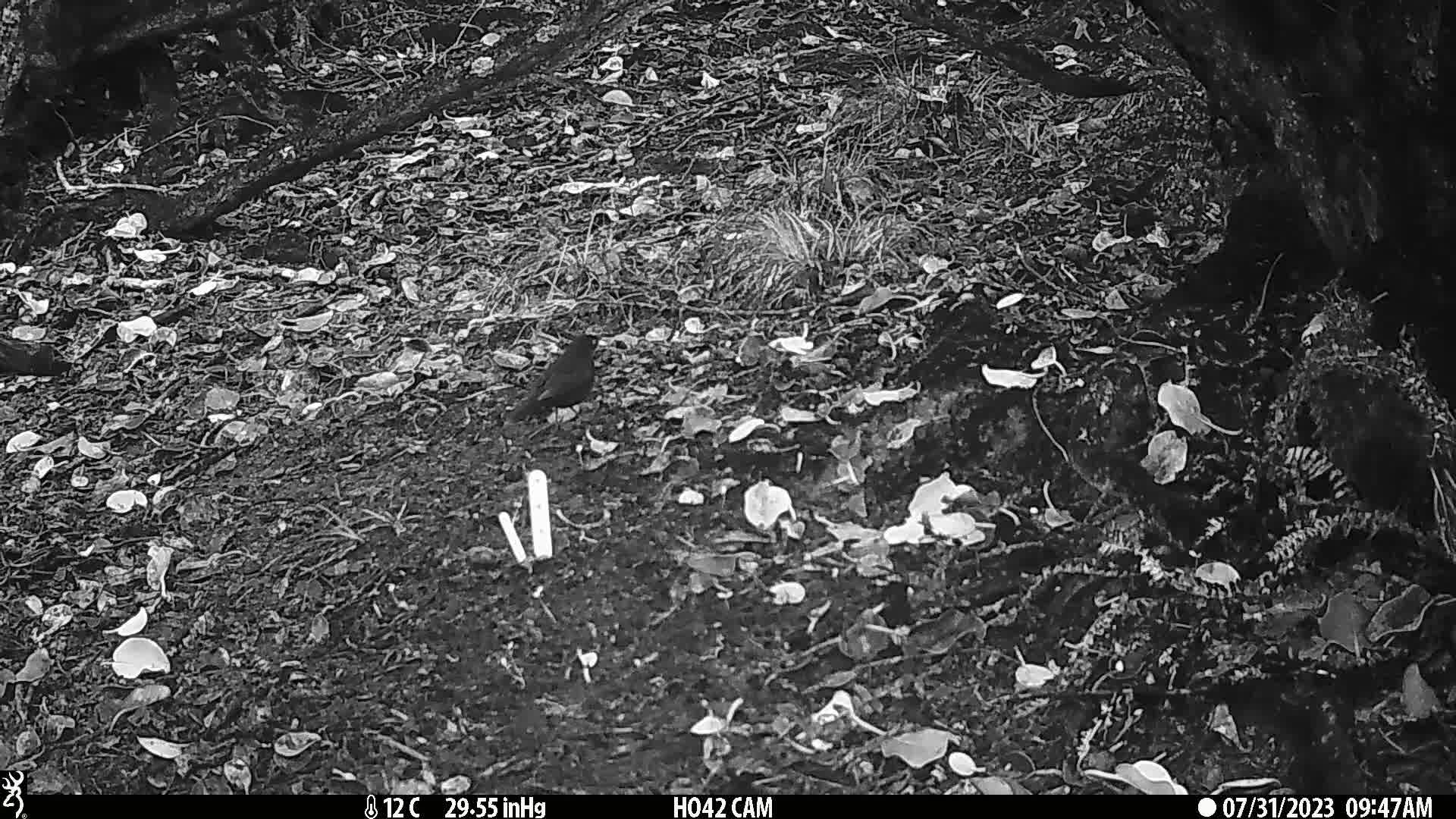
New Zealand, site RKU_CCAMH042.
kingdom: Animalia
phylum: Chordata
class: Aves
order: Passeriformes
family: Turdidae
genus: Turdus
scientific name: Turdus merula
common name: eurasian blackbird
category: blackbird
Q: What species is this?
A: Blackbird (eurasian blackbird) (Turdus merula).